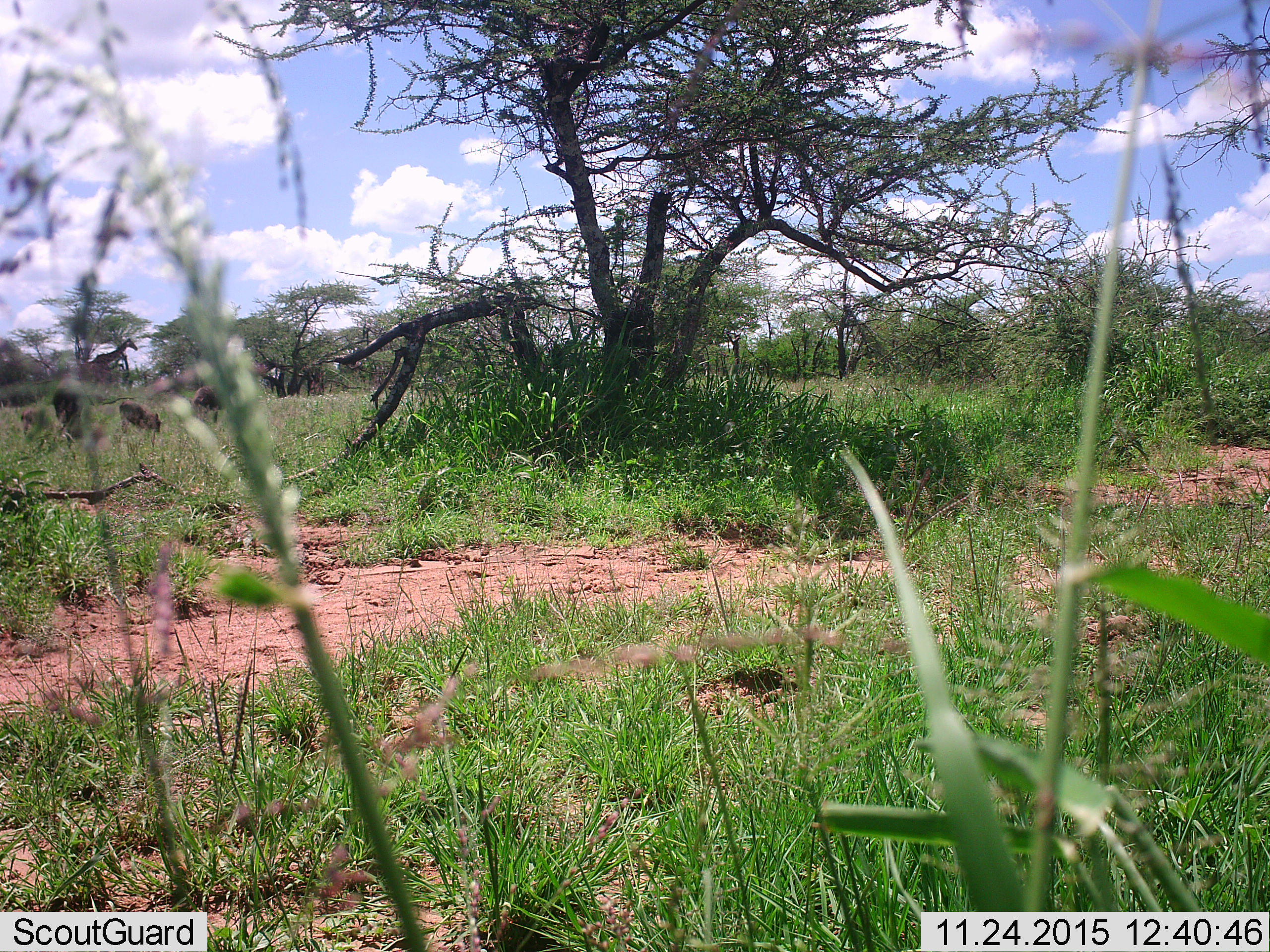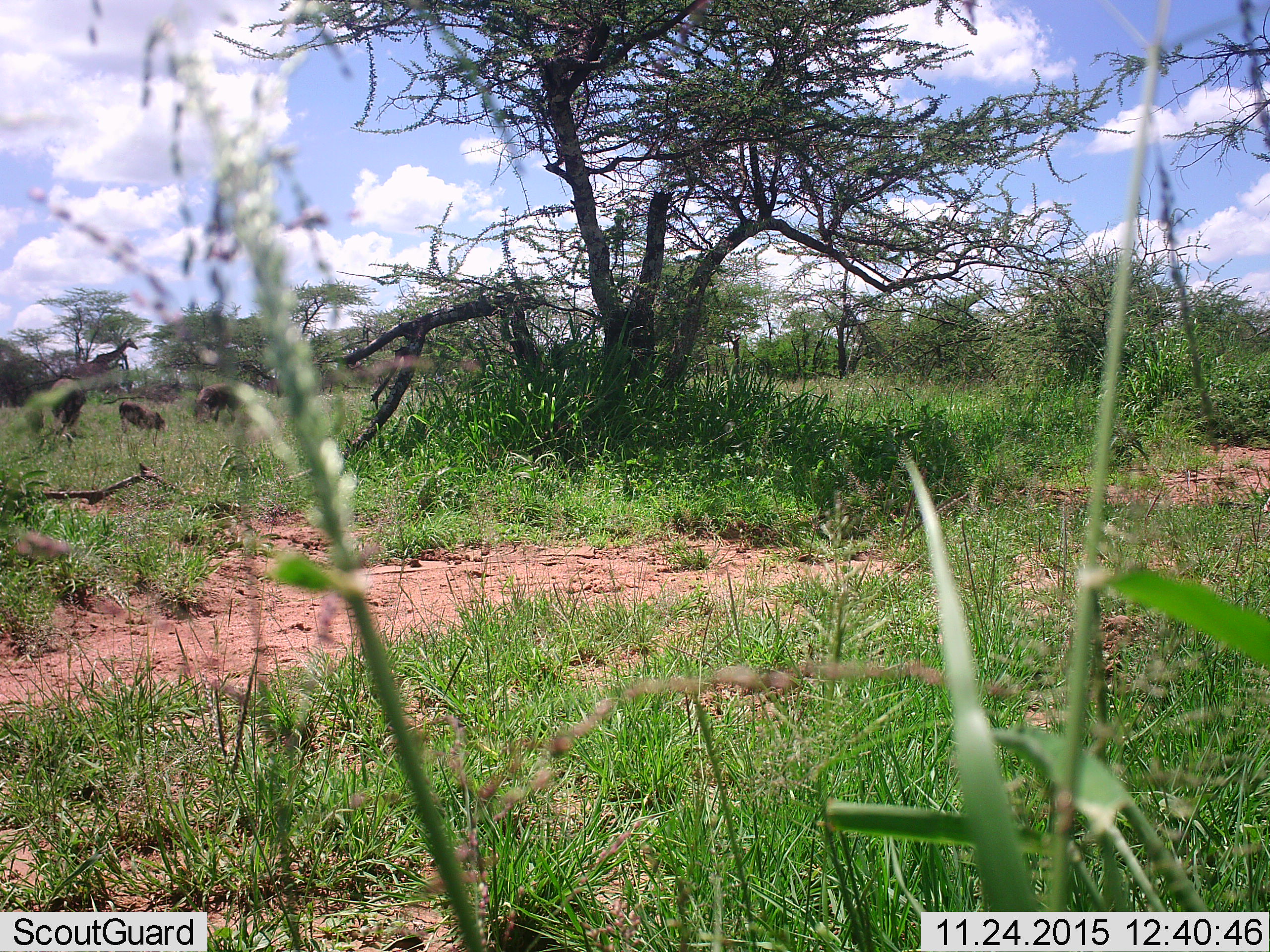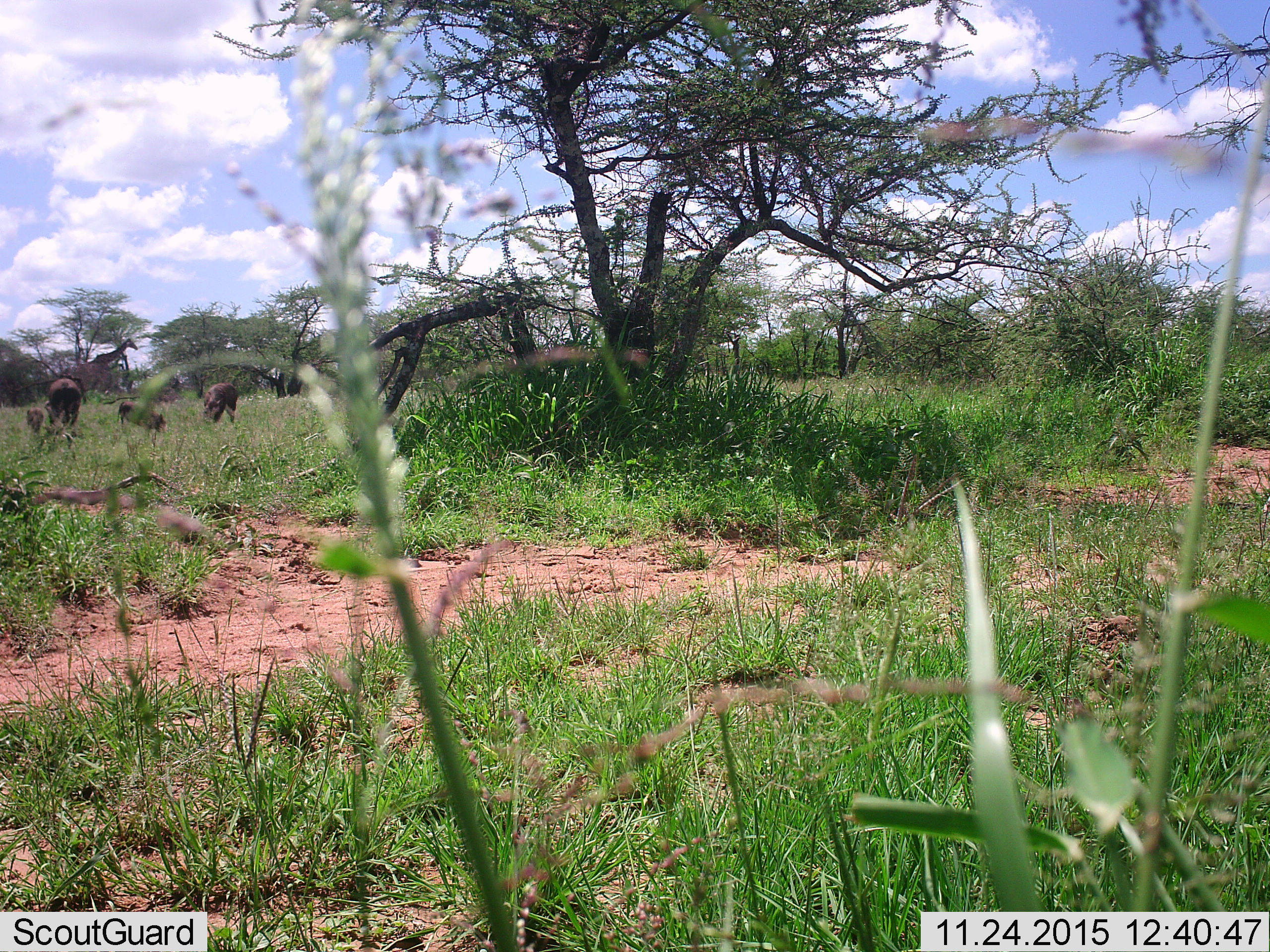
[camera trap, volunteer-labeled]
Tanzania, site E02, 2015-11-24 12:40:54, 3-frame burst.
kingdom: Animalia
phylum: Chordata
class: Mammalia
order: Artiodactyla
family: Giraffidae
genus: Giraffa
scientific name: Giraffa camelopardalis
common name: giraffe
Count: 1.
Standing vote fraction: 90%.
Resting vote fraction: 0%.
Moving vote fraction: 0%.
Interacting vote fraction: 0%.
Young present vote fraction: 0%.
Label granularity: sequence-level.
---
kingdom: Animalia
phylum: Chordata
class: Mammalia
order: Artiodactyla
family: Suidae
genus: Phacochoerus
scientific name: Phacochoerus africanus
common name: warthog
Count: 4.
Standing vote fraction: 60%.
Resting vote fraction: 0%.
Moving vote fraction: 0%.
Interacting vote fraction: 0%.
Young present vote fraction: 100%.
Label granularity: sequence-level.